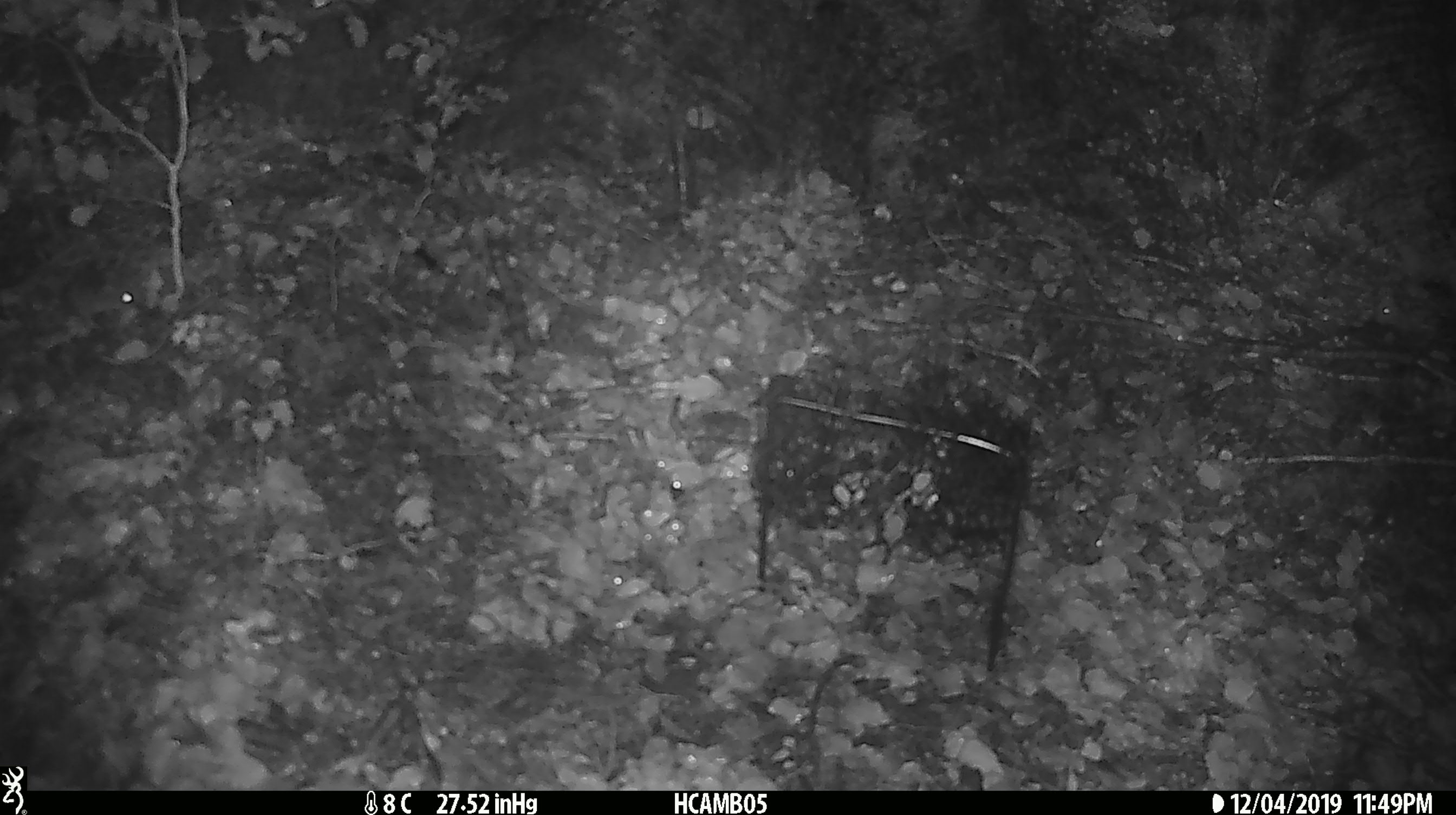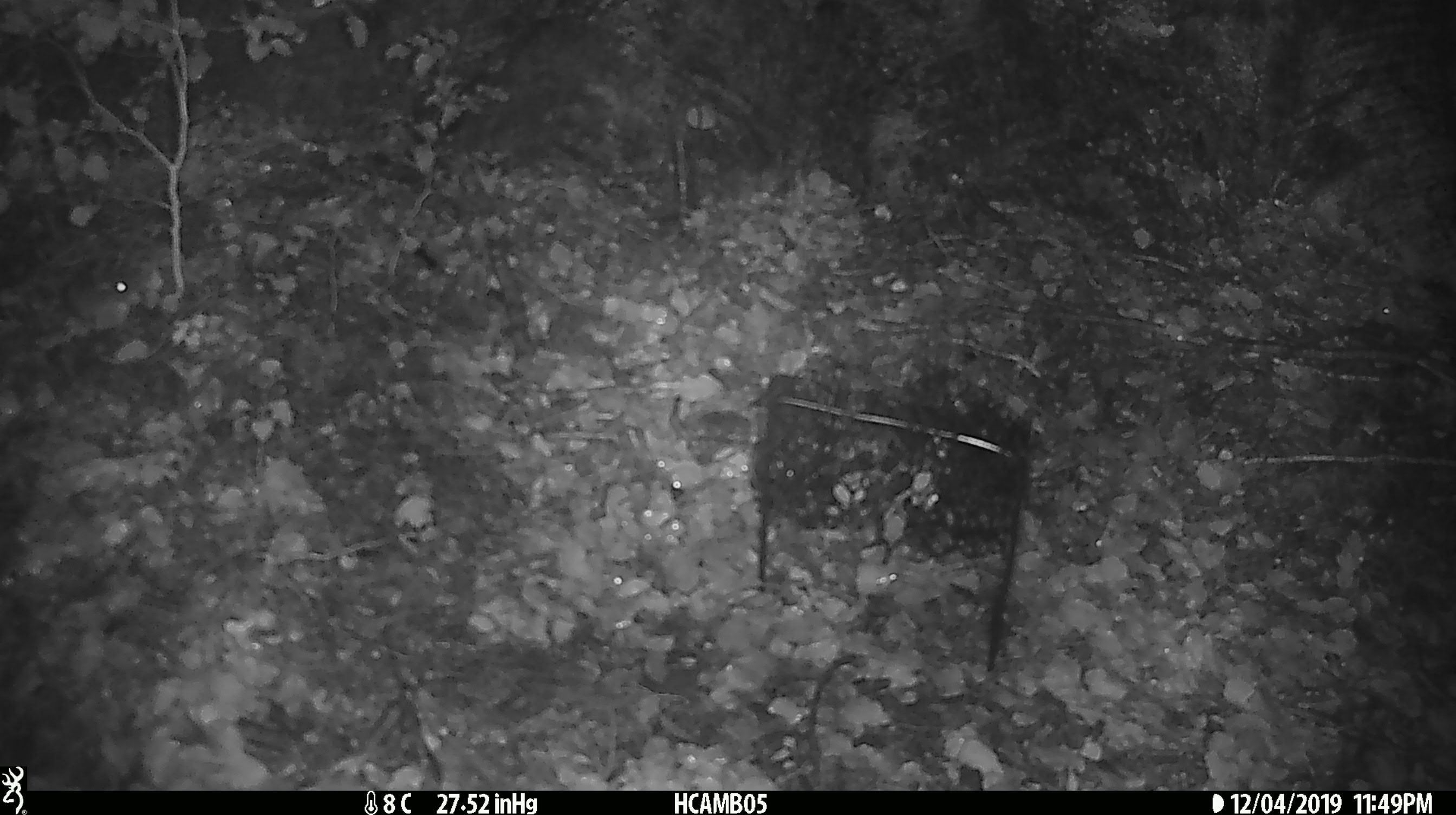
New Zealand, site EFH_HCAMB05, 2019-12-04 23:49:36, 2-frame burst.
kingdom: Animalia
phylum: Chordata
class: Mammalia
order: Rodentia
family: Muridae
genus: Mus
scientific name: Mus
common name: mouse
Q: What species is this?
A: Mouse (Mus).